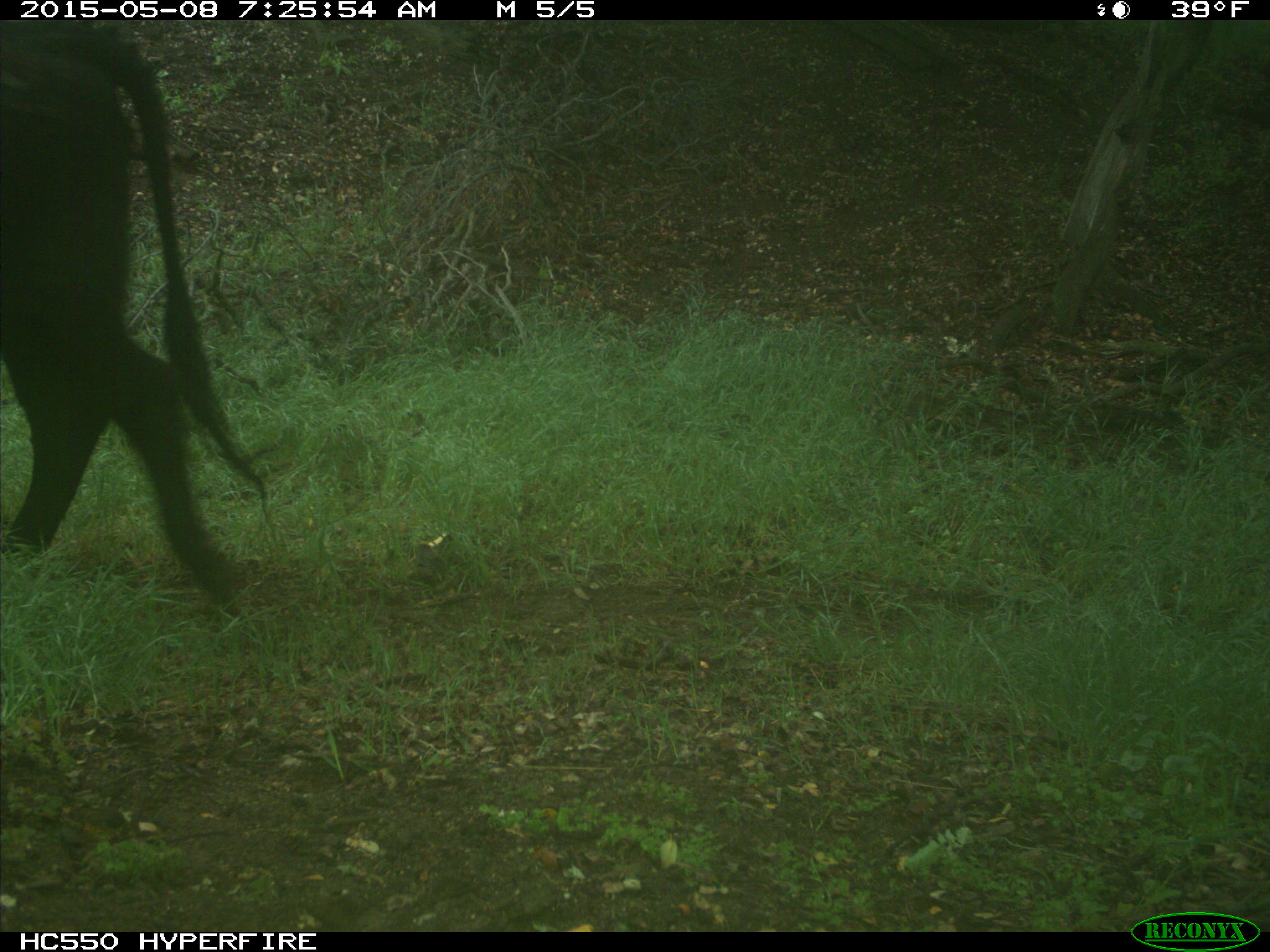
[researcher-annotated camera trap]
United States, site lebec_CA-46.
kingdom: Animalia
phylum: Chordata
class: Mammalia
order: Artiodactyla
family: Bovidae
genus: Bos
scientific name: Bos taurus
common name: domestic cow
Bos taurus (domestic cow).